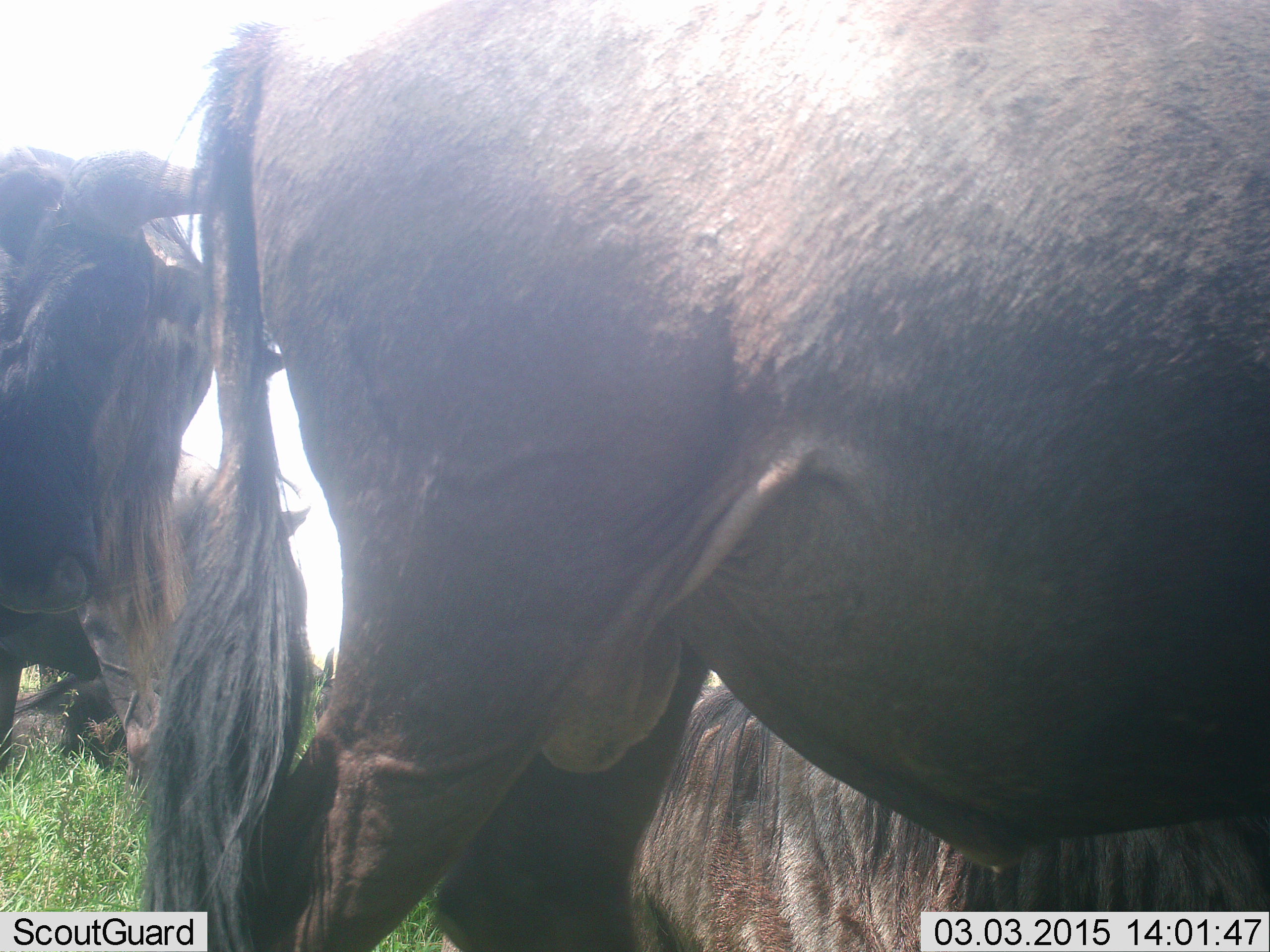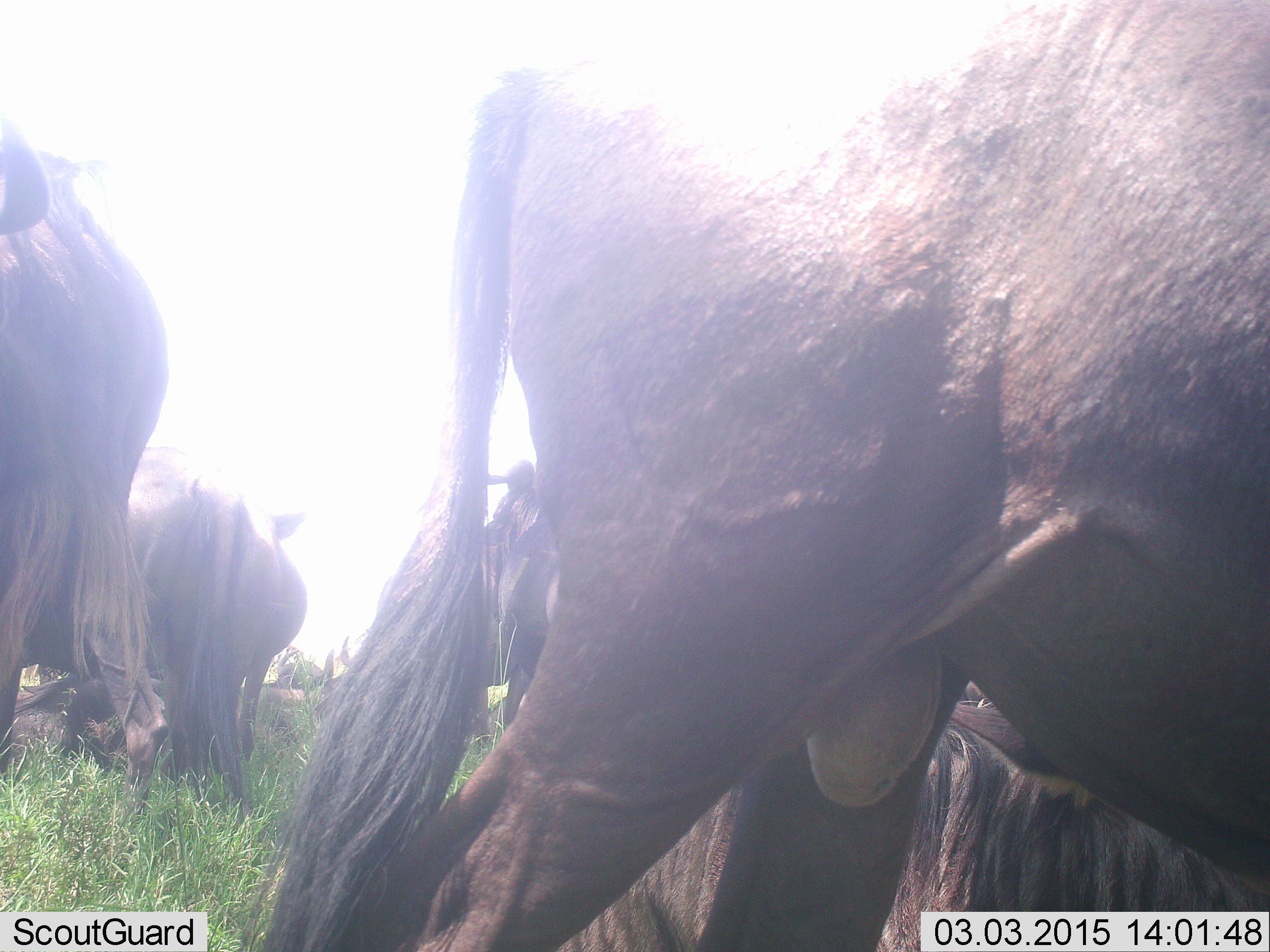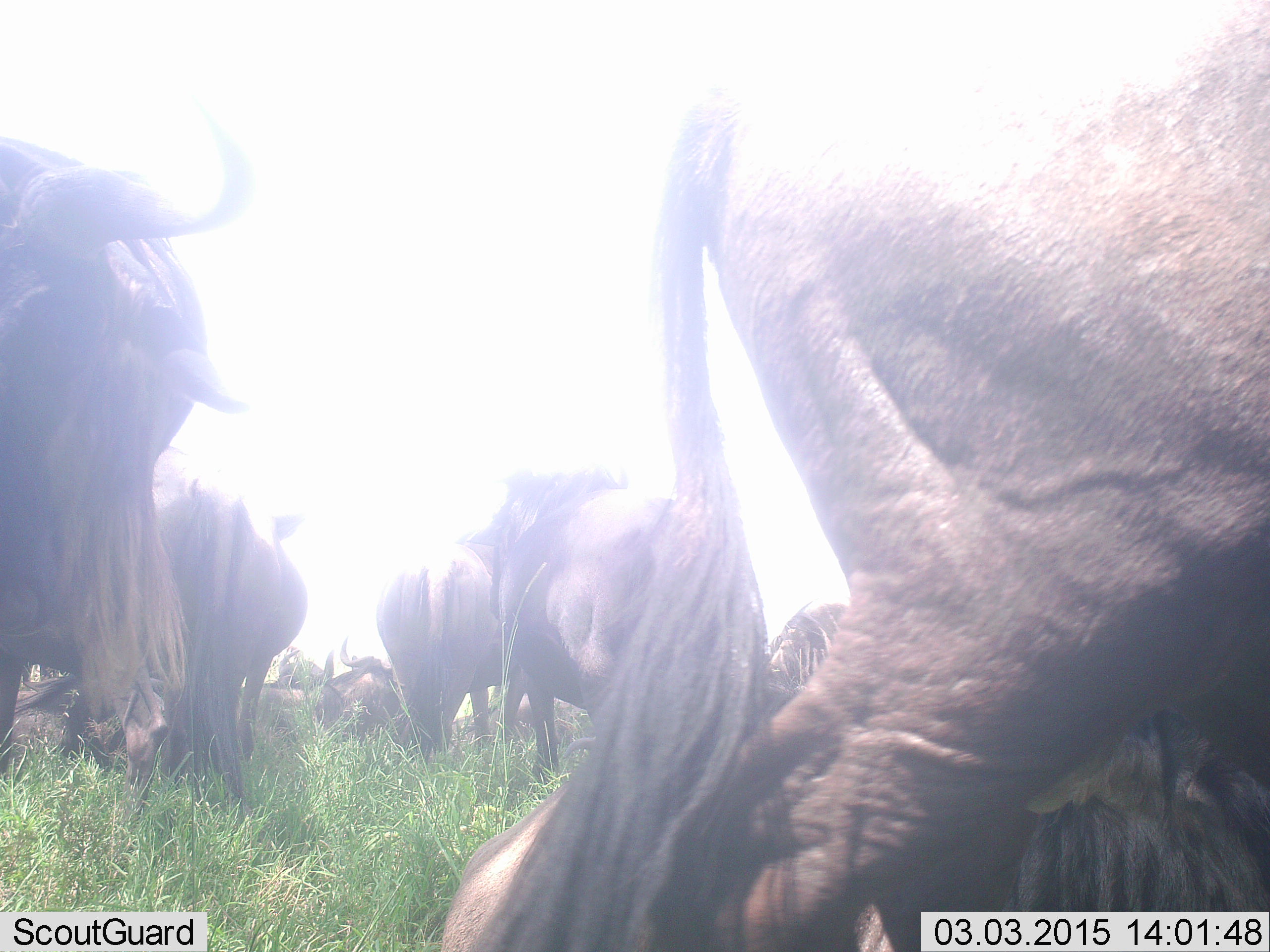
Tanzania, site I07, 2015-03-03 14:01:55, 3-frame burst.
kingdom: Animalia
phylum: Chordata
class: Mammalia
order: Artiodactyla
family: Bovidae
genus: Connochaetes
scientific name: Connochaetes taurinus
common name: blue wildebeest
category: wildebeest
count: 6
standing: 90%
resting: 60%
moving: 40%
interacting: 10%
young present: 0%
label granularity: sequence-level